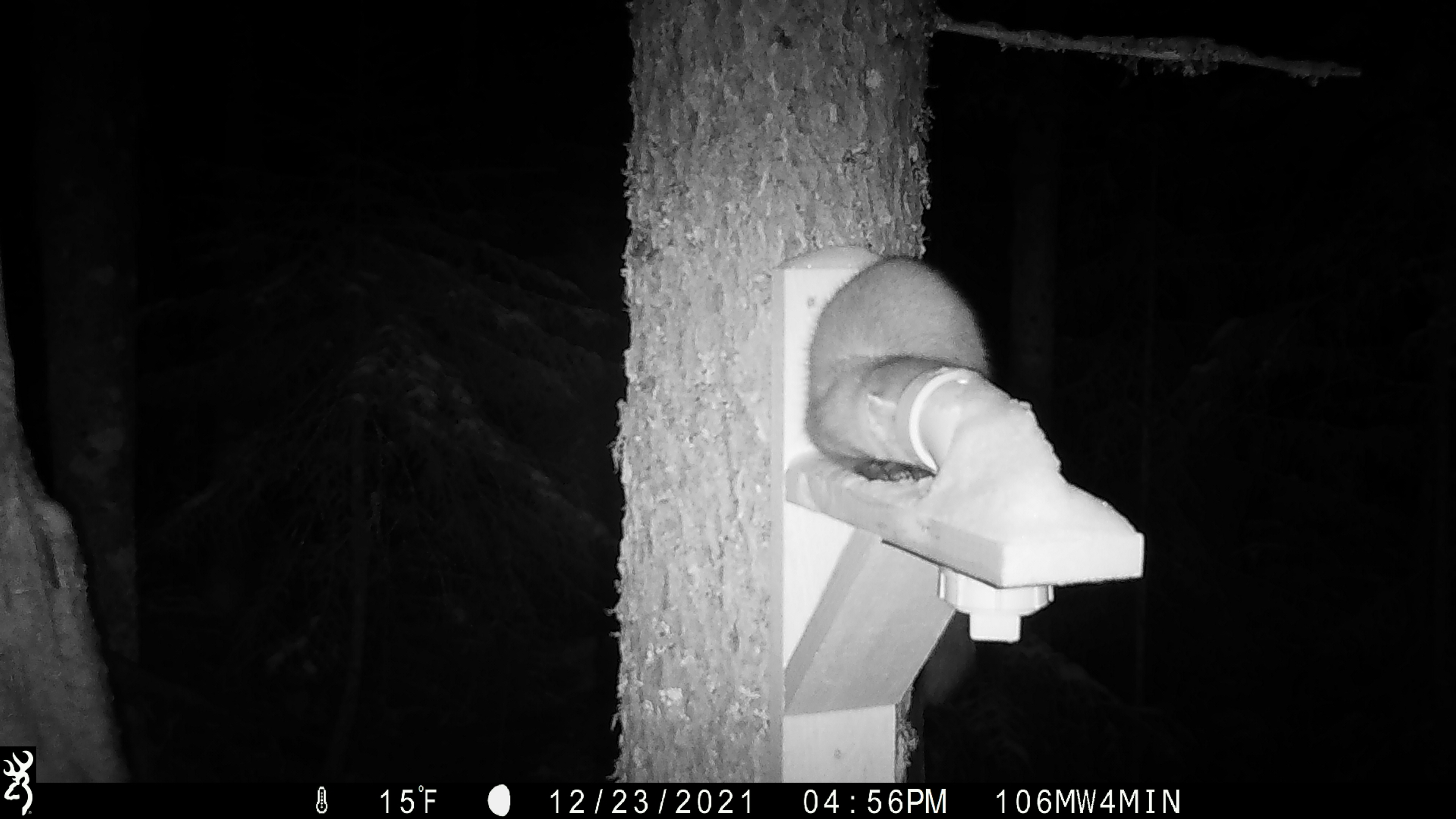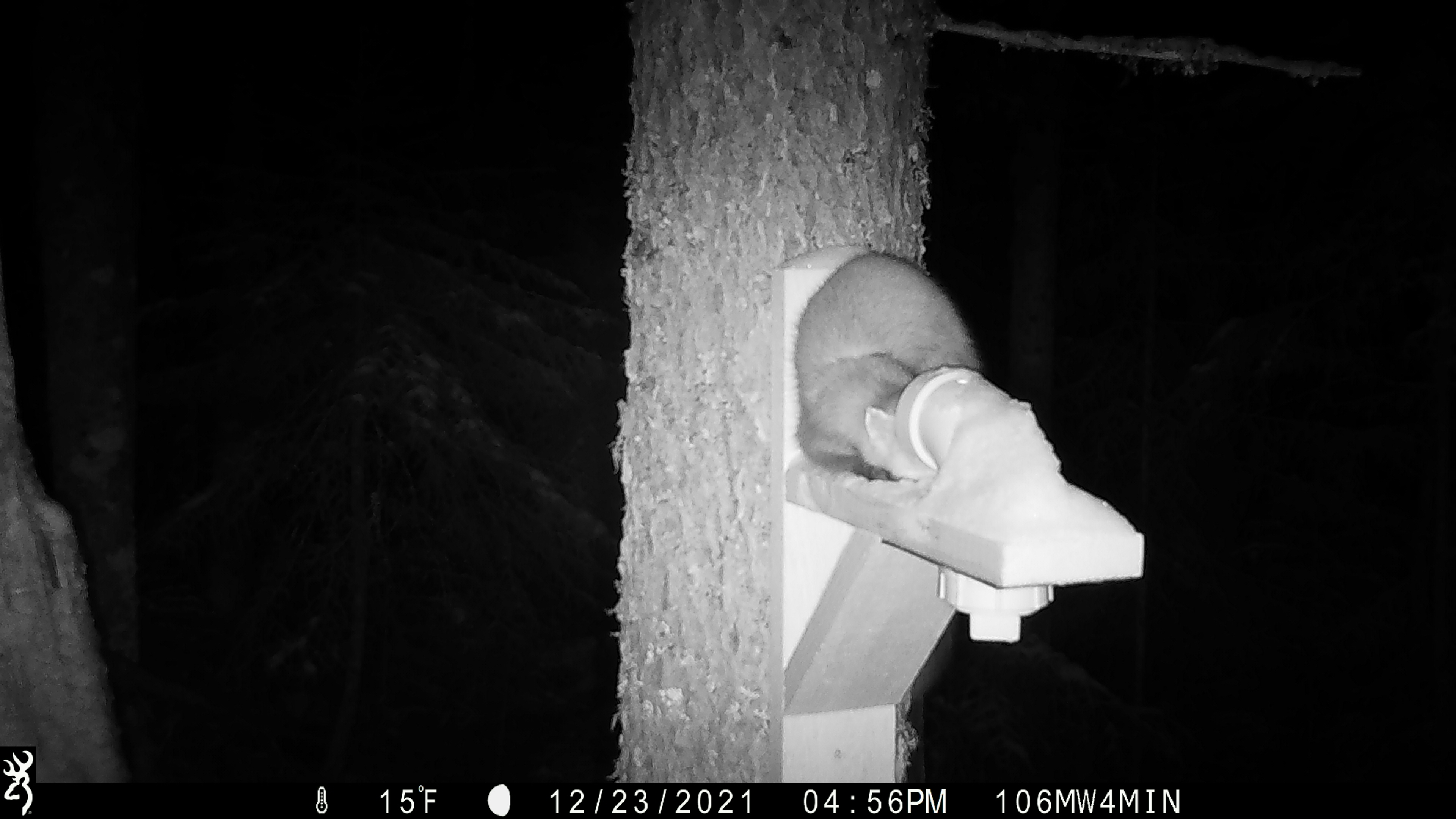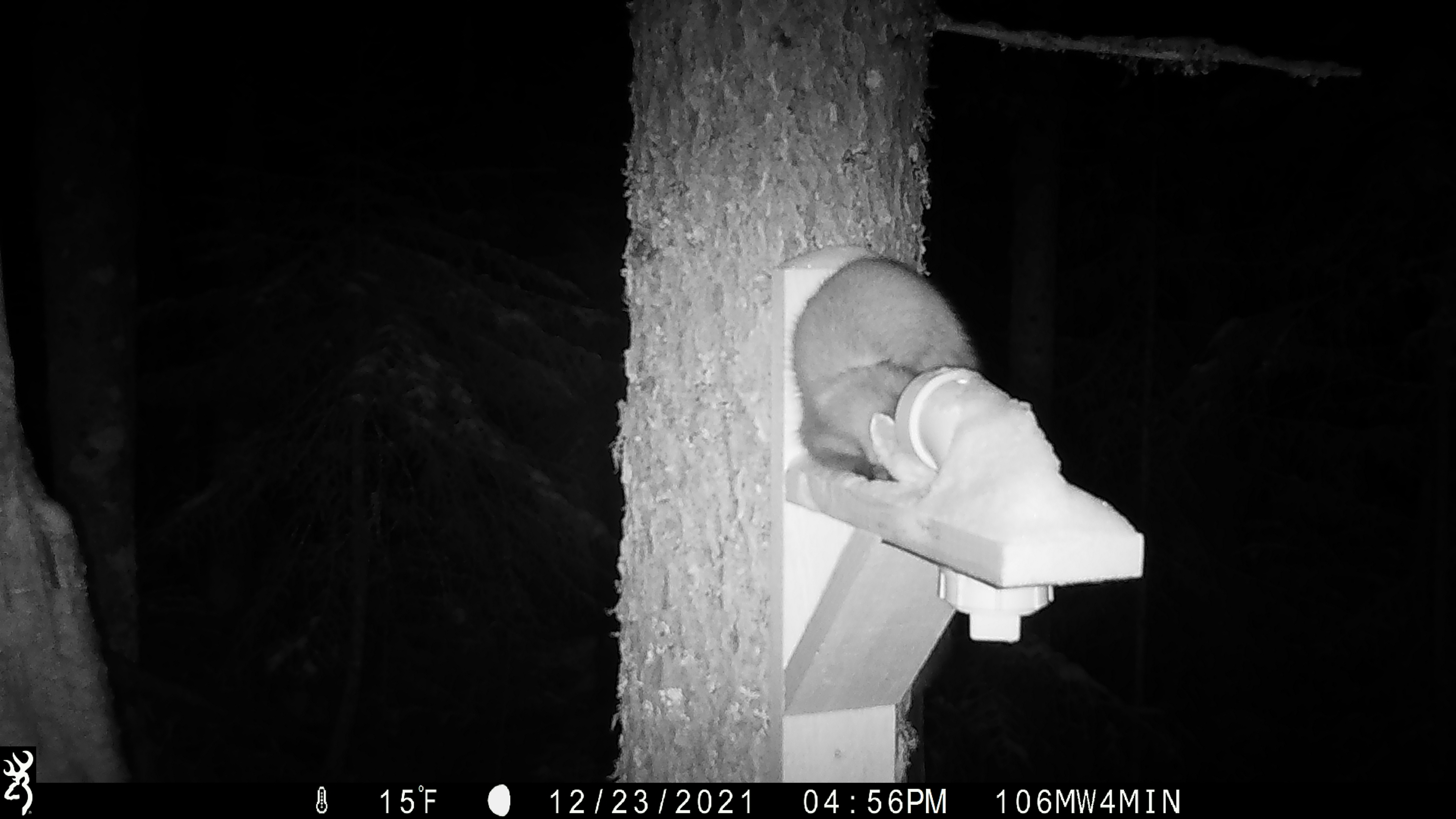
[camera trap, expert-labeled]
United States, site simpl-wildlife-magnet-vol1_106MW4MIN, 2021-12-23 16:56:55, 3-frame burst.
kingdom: Animalia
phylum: Chordata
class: Mammalia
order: Carnivora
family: Mustelidae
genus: Martes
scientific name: Martes americana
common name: american marten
American marten (Martes americana).